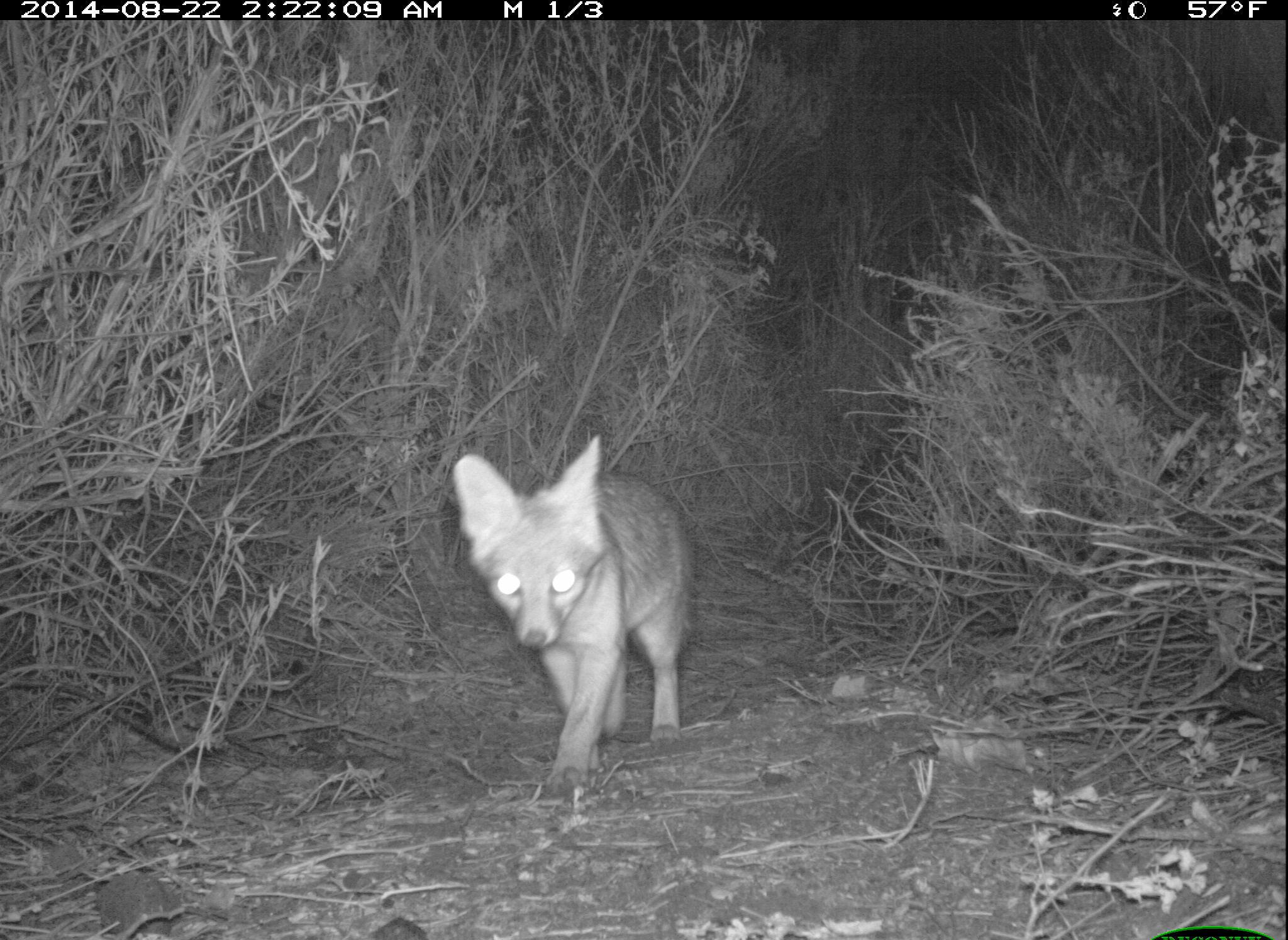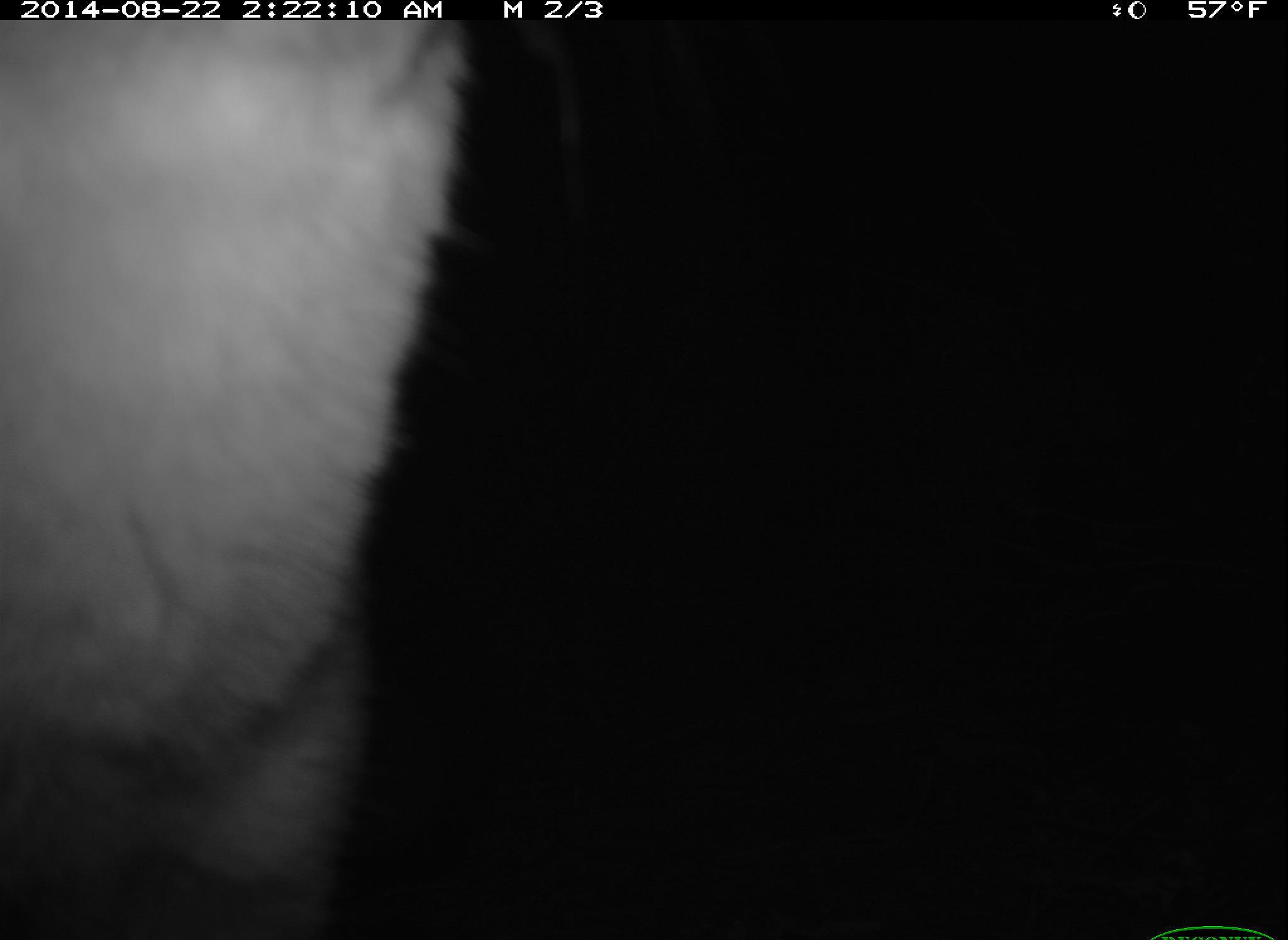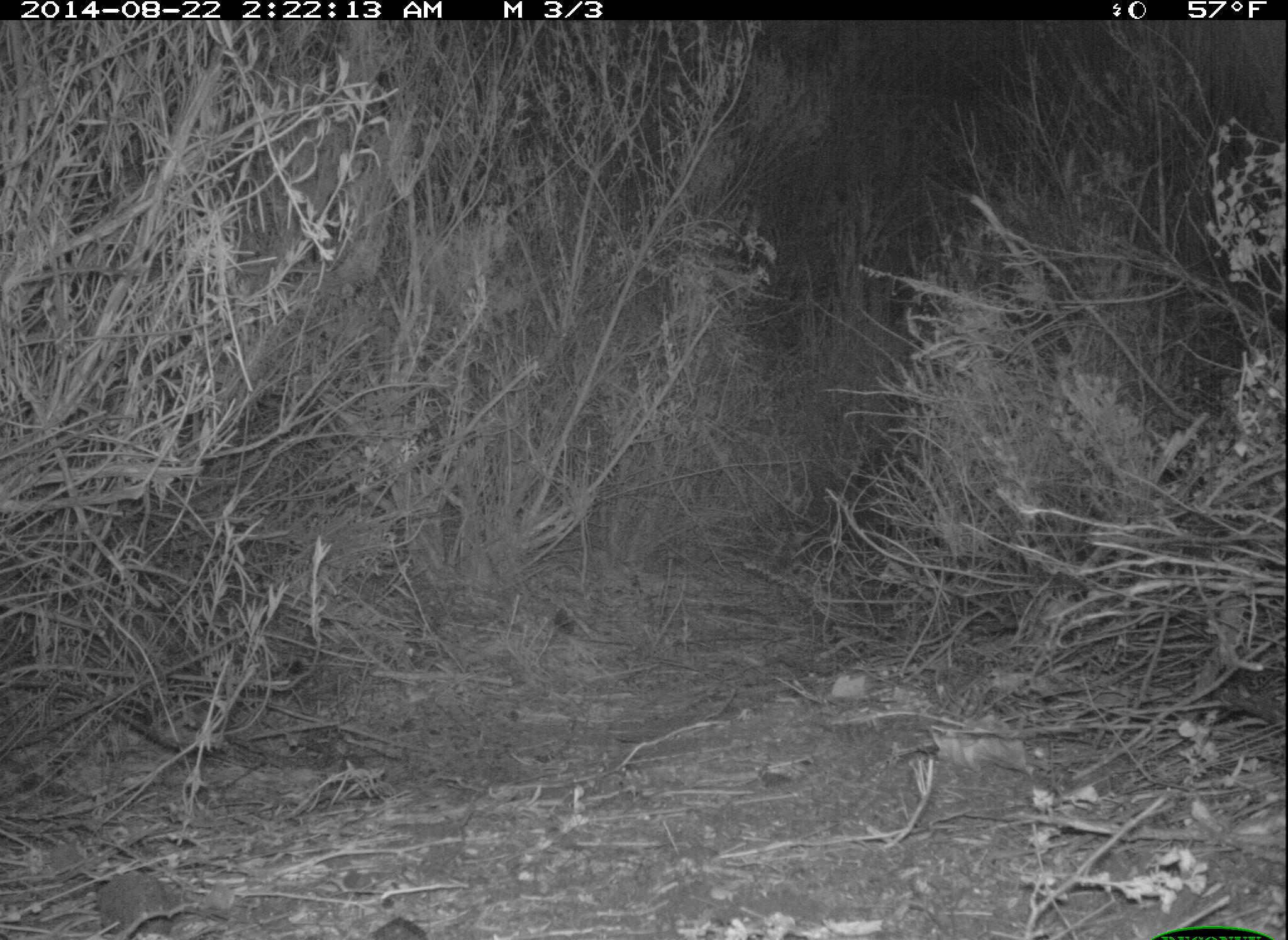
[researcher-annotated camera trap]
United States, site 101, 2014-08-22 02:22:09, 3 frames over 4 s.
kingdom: Animalia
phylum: Chordata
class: Mammalia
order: Carnivora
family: Canidae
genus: Urocyon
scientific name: Urocyon cinereoargenteus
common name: gray fox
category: fox